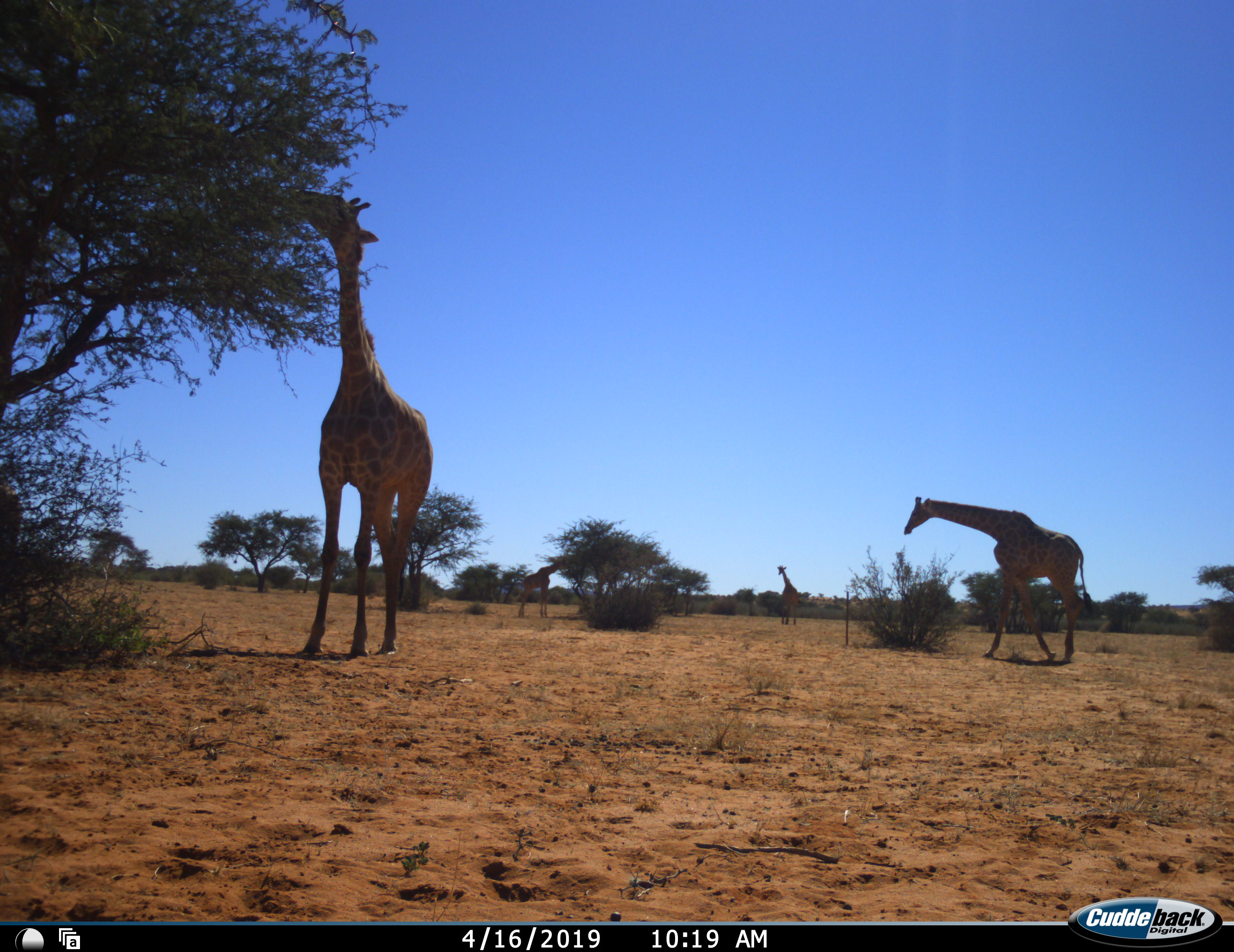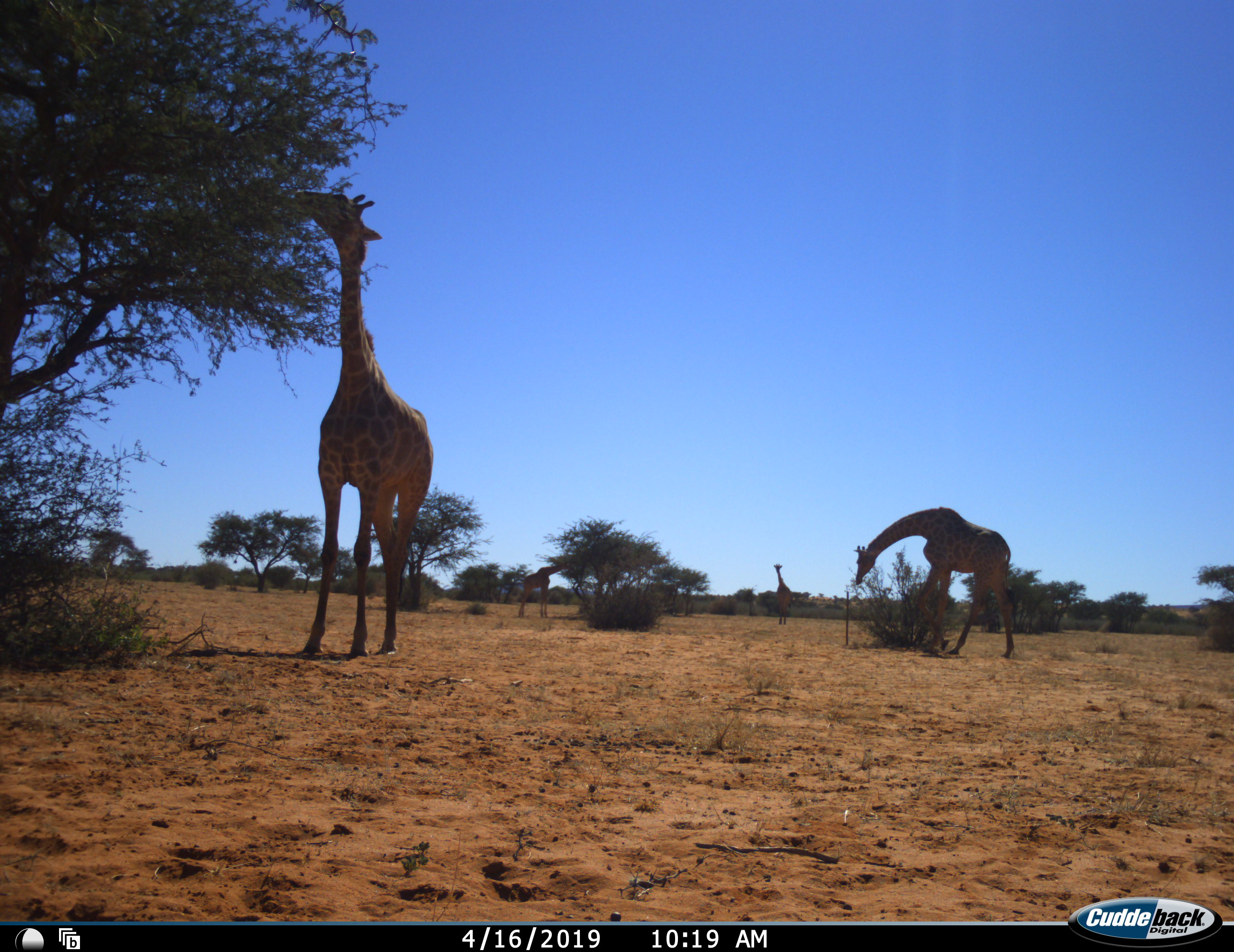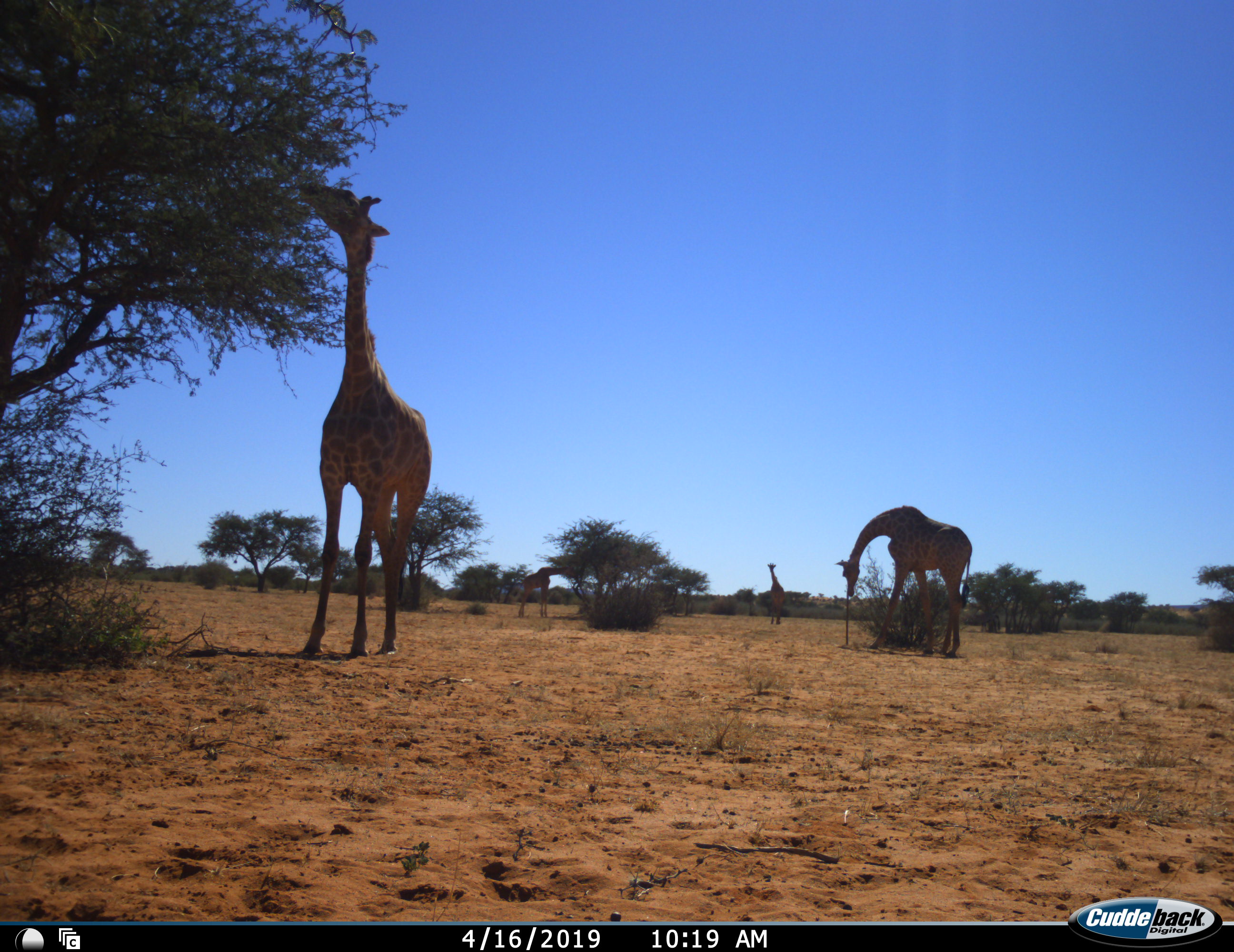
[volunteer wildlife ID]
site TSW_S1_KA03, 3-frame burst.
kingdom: Animalia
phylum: Chordata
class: Mammalia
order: Artiodactyla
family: Giraffidae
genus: Giraffa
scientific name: Giraffa camelopardalis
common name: giraffe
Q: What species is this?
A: Giraffe (Giraffa camelopardalis).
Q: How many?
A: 4.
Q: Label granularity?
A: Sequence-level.